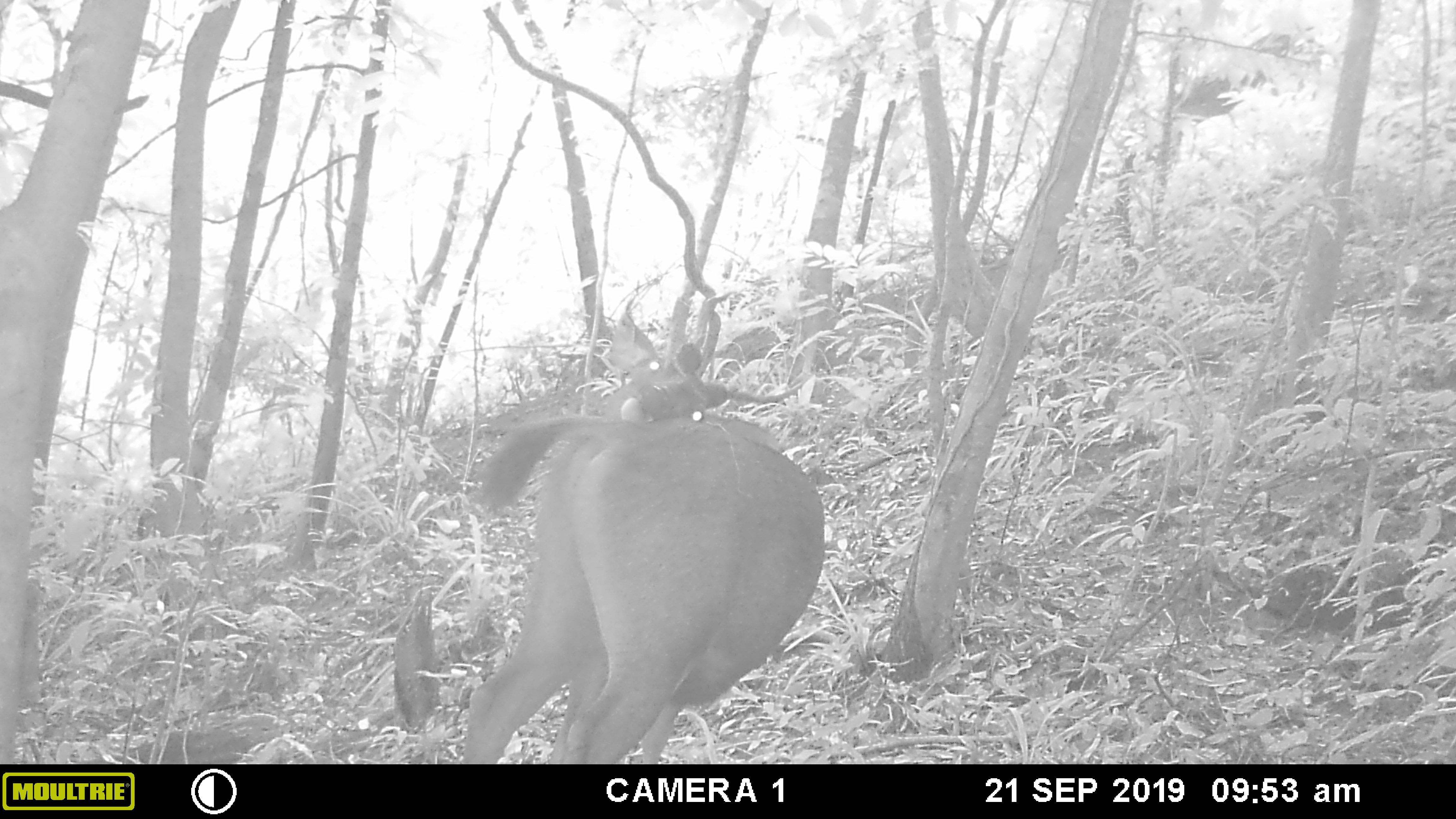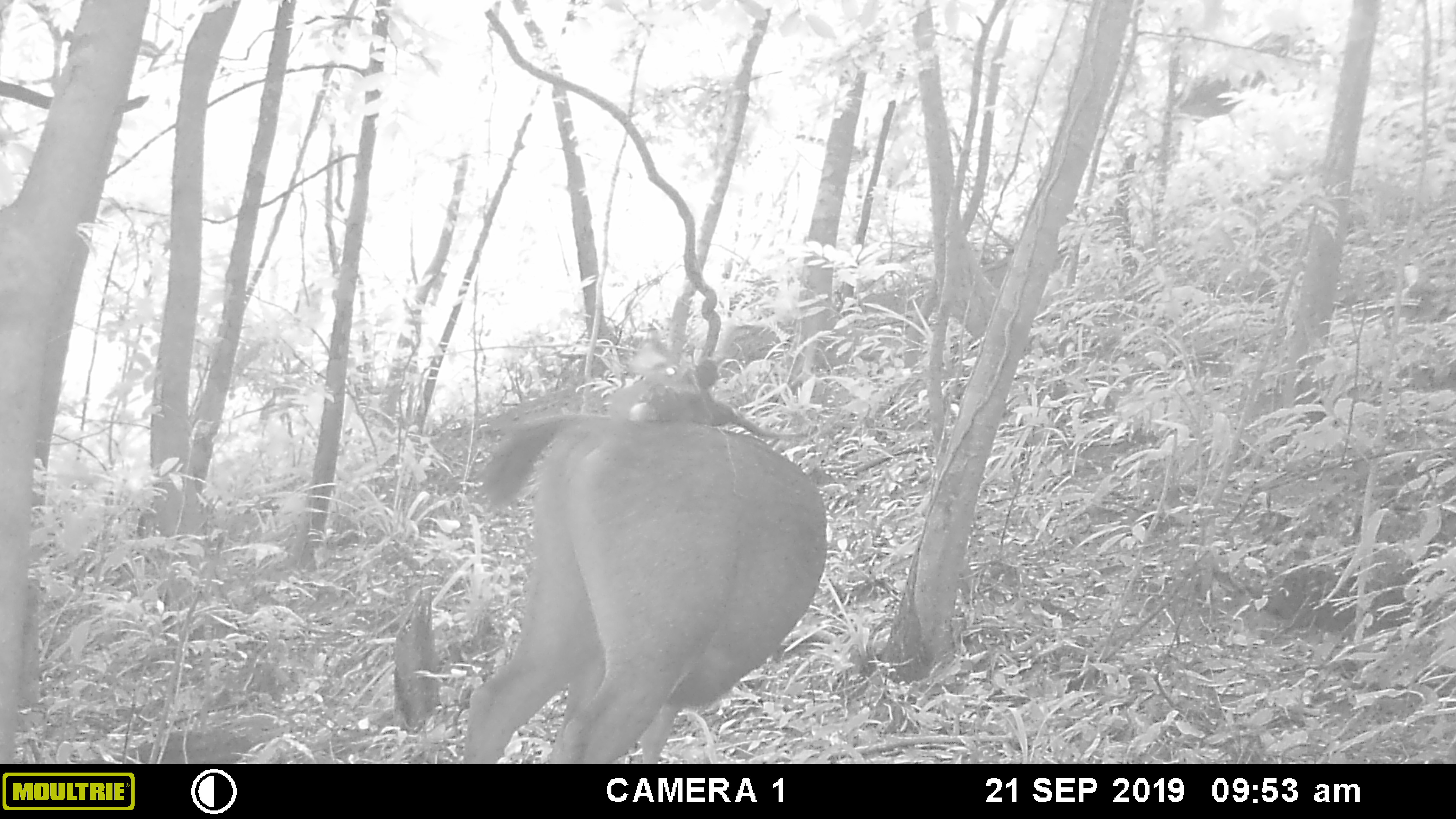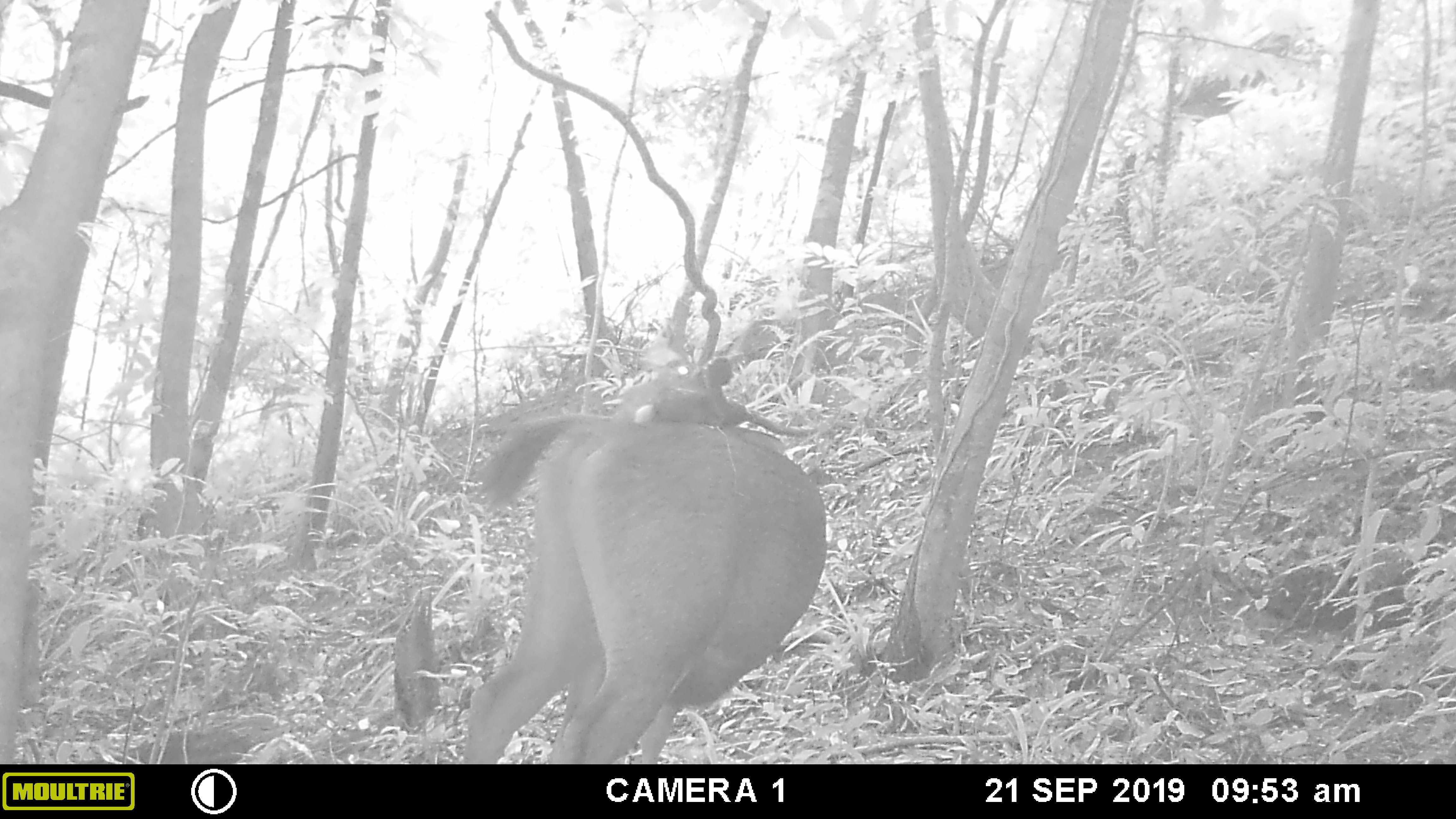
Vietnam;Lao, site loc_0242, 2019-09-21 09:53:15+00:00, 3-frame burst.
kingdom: Animalia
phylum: Chordata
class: Mammalia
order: Artiodactyla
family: Cervidae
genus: Rusa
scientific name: Rusa unicolor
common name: sambar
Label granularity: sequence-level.